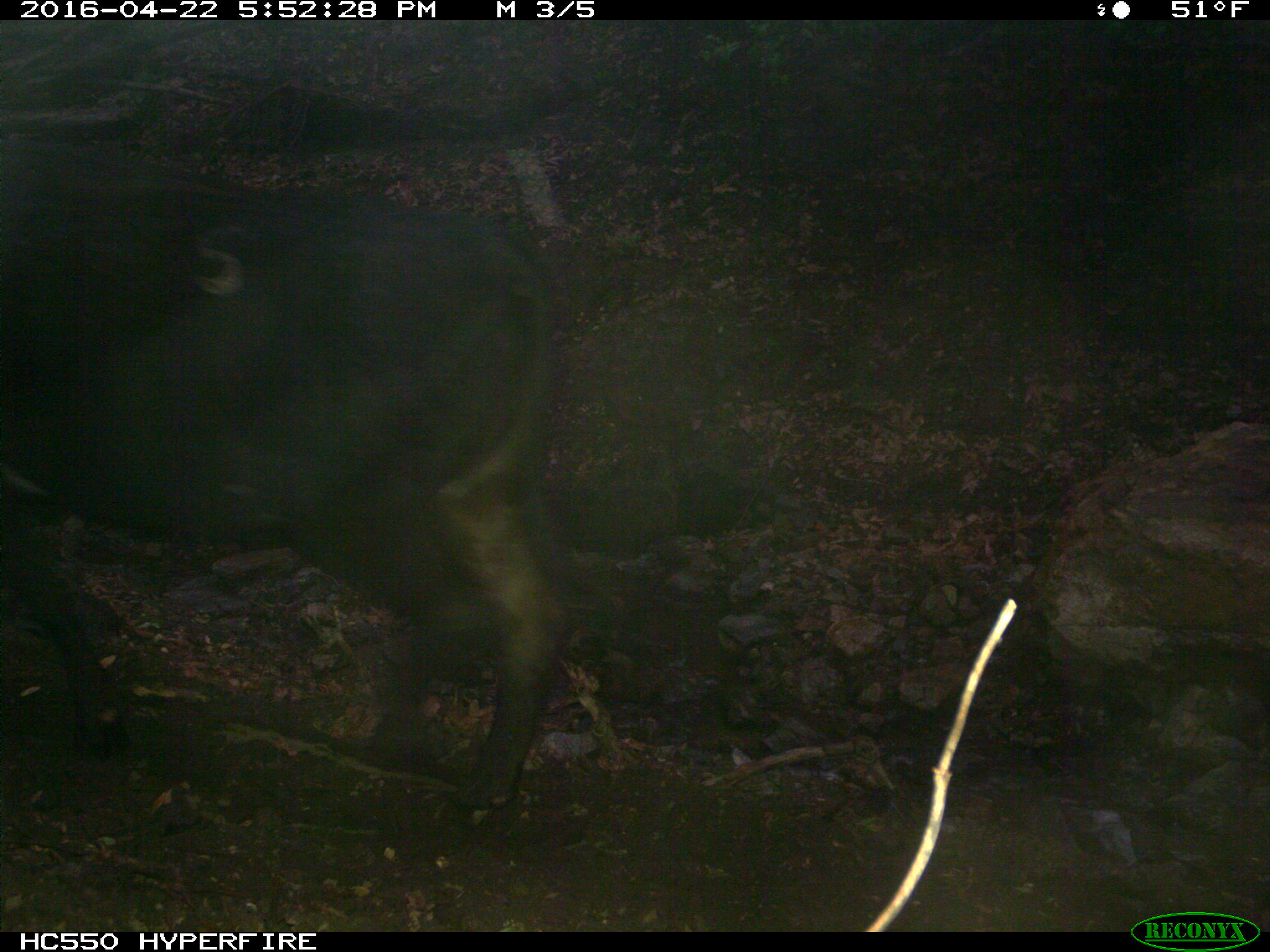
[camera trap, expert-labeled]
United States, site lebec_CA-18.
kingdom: Animalia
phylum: Chordata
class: Mammalia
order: Artiodactyla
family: Bovidae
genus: Bos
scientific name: Bos taurus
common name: domestic cow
Bos taurus (domestic cow).